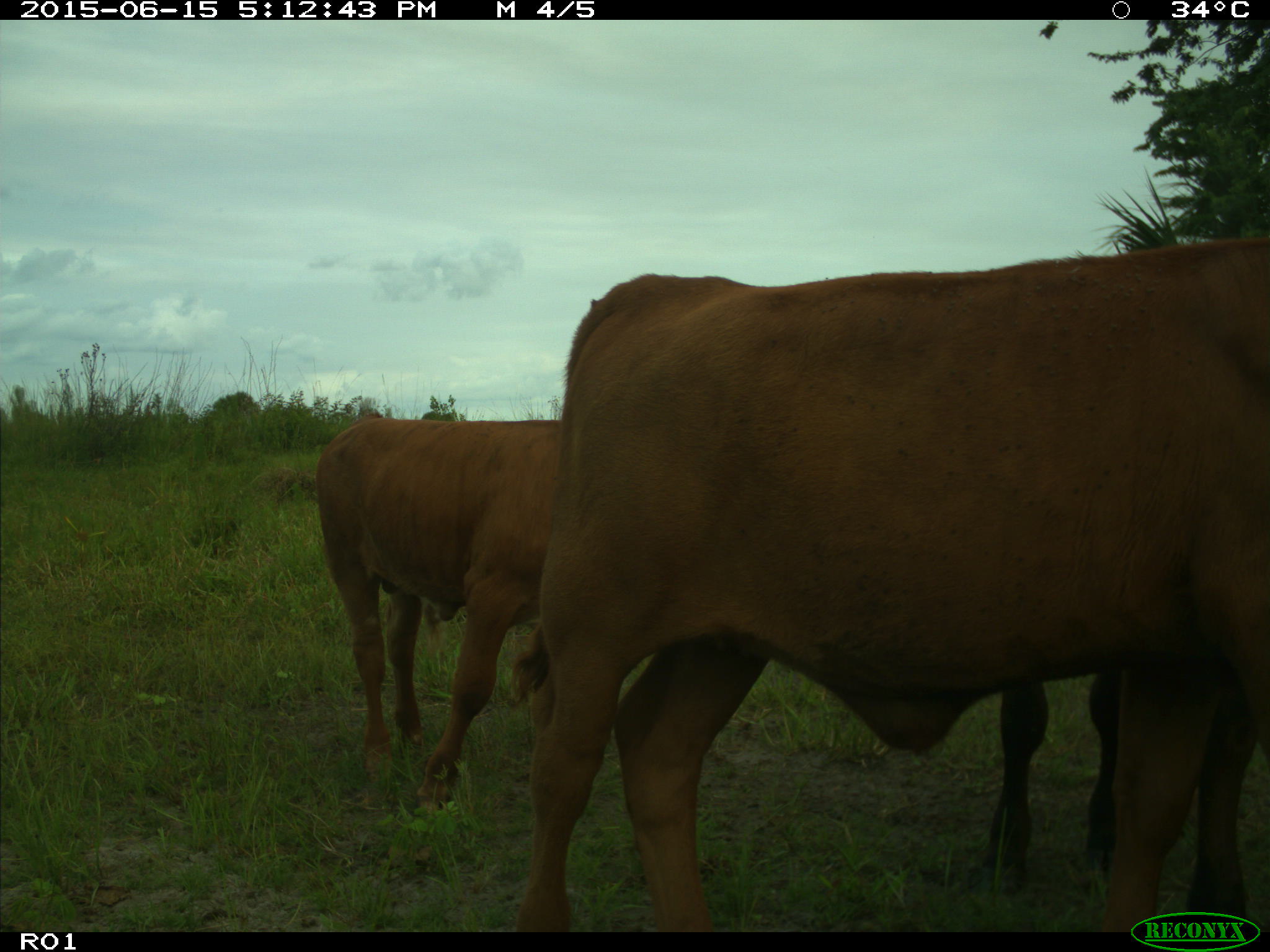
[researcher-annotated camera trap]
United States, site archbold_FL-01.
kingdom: Animalia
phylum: Chordata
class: Mammalia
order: Artiodactyla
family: Bovidae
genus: Bos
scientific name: Bos taurus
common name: domestic cow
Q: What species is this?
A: Bos taurus (domestic cow).